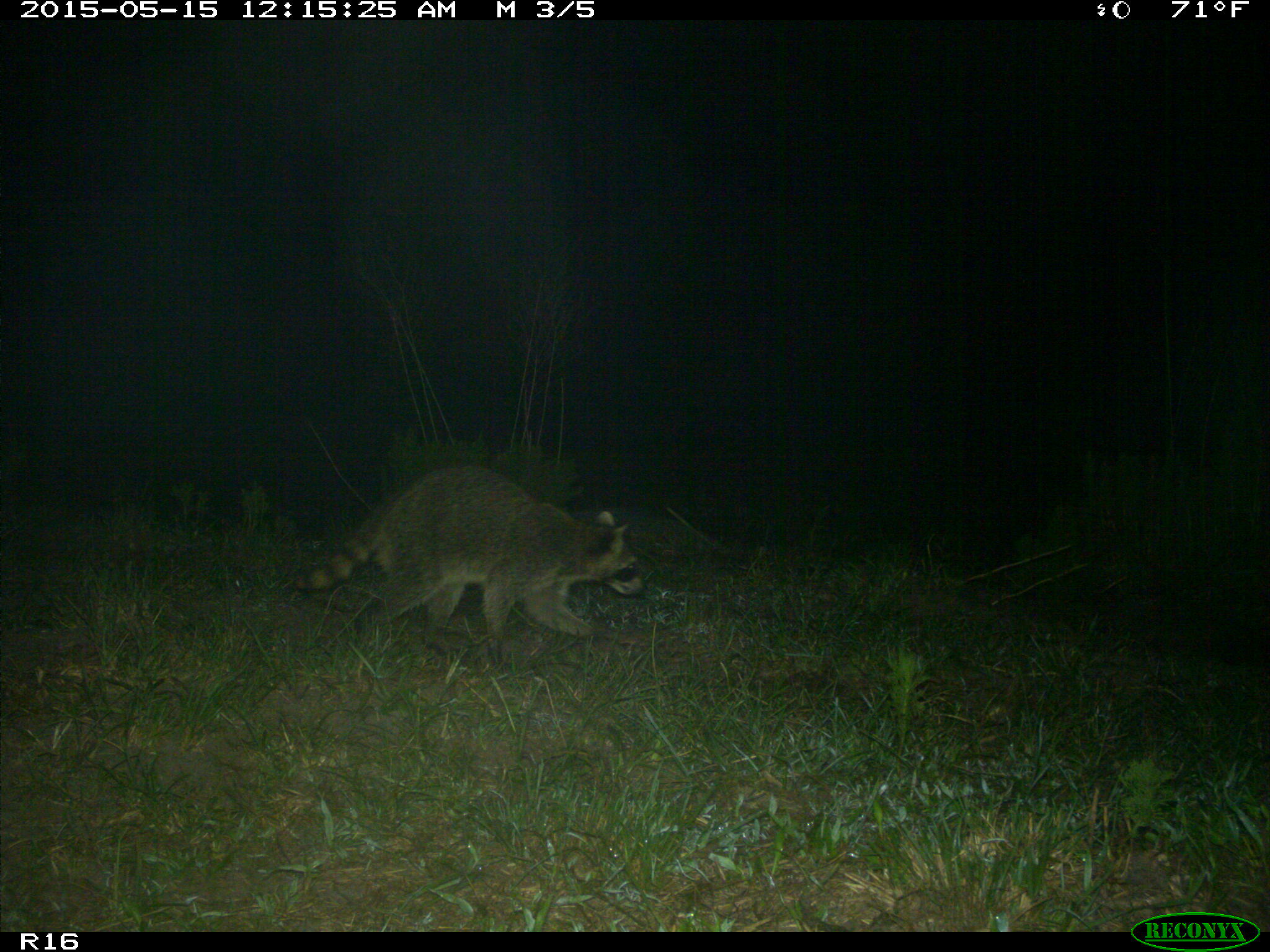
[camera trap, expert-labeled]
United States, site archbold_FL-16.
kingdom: Animalia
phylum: Chordata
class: Mammalia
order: Carnivora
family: Procyonidae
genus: Procyon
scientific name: Procyon lotor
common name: common raccoon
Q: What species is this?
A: Procyon lotor (common raccoon).